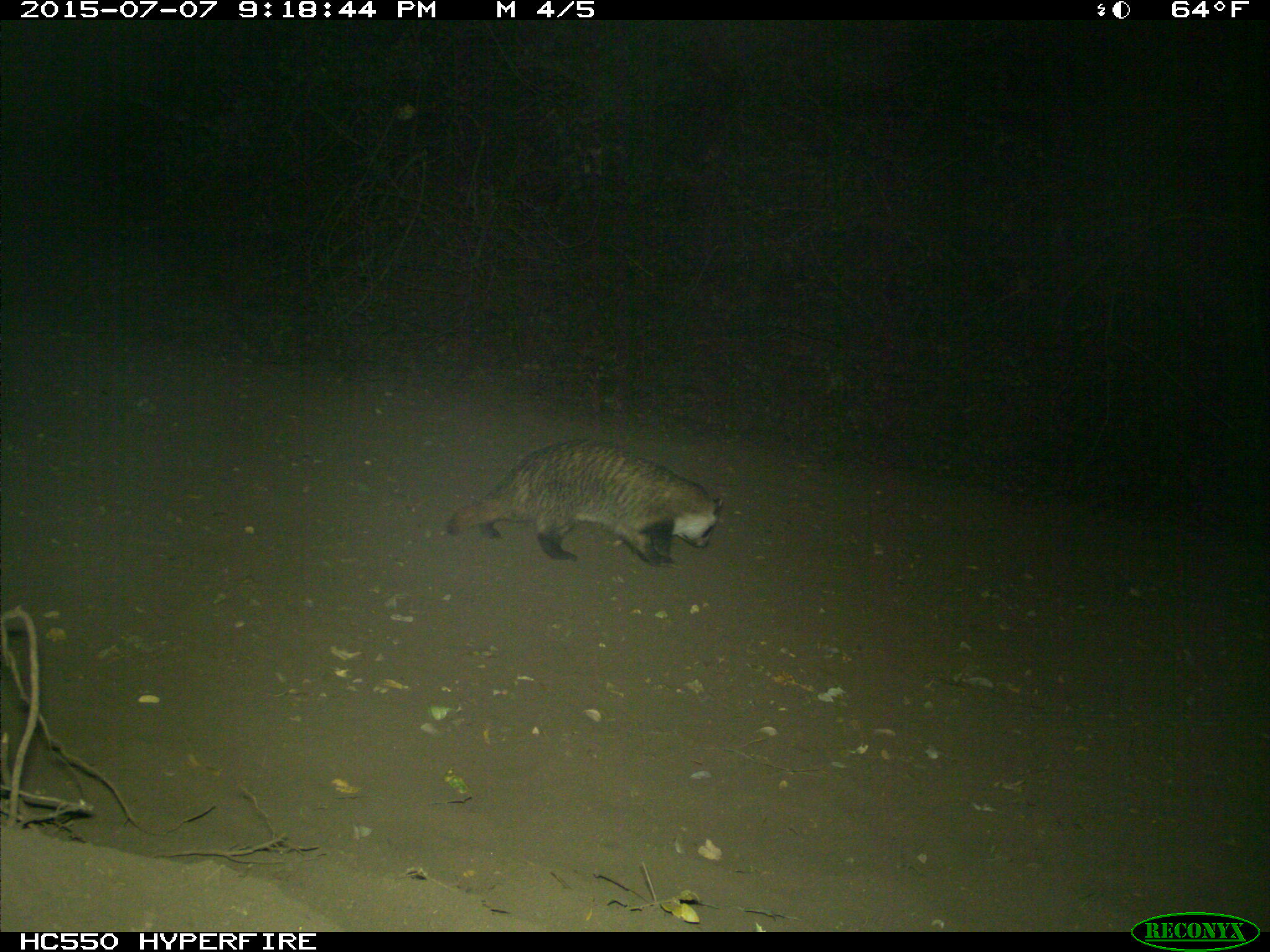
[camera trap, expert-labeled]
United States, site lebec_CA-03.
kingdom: Animalia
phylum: Chordata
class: Mammalia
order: Carnivora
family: Mustelidae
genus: Meles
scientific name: Meles meles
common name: european badger